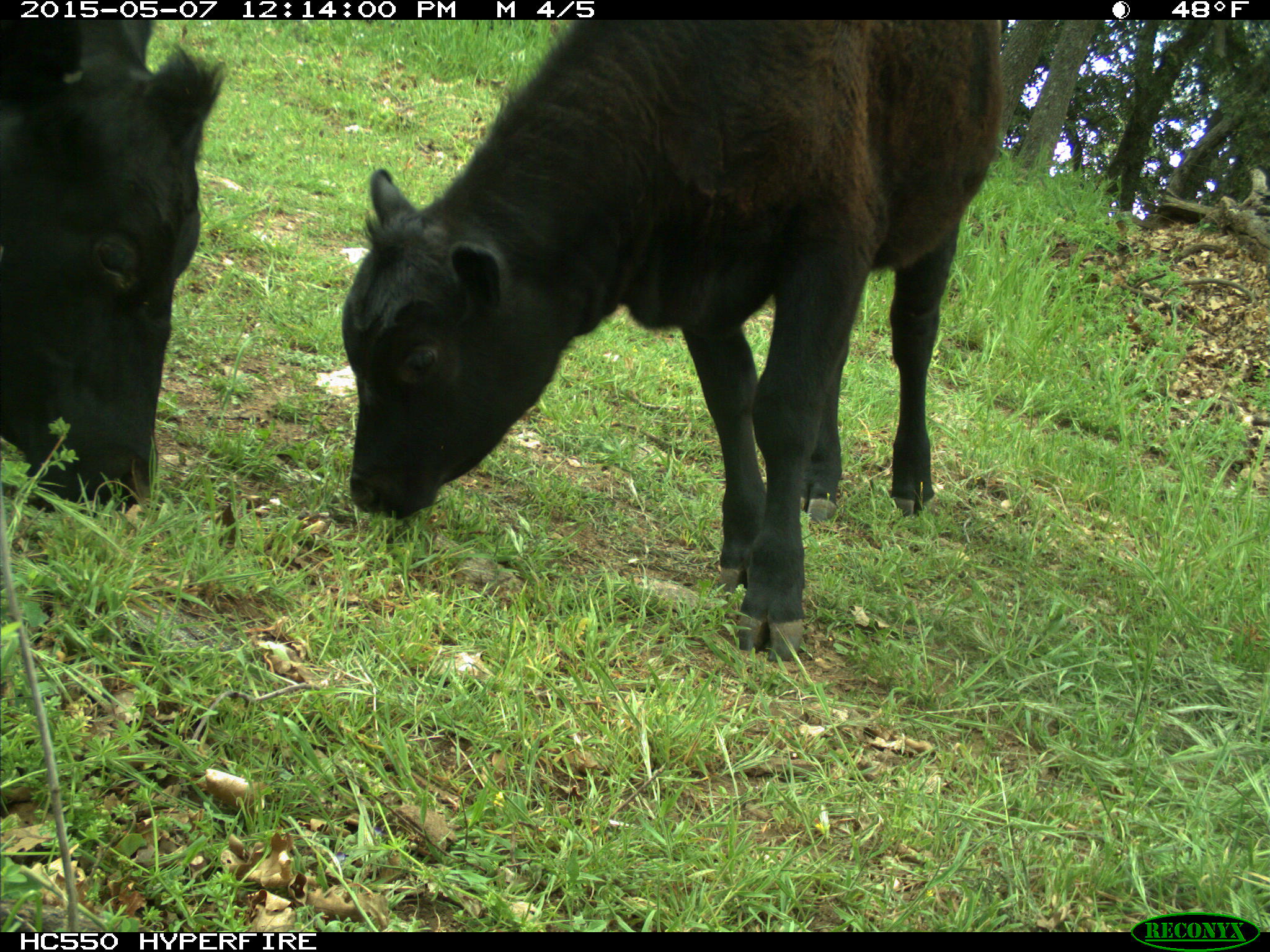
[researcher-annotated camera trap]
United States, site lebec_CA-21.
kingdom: Animalia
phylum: Chordata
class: Mammalia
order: Artiodactyla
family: Bovidae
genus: Bos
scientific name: Bos taurus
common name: domestic cow